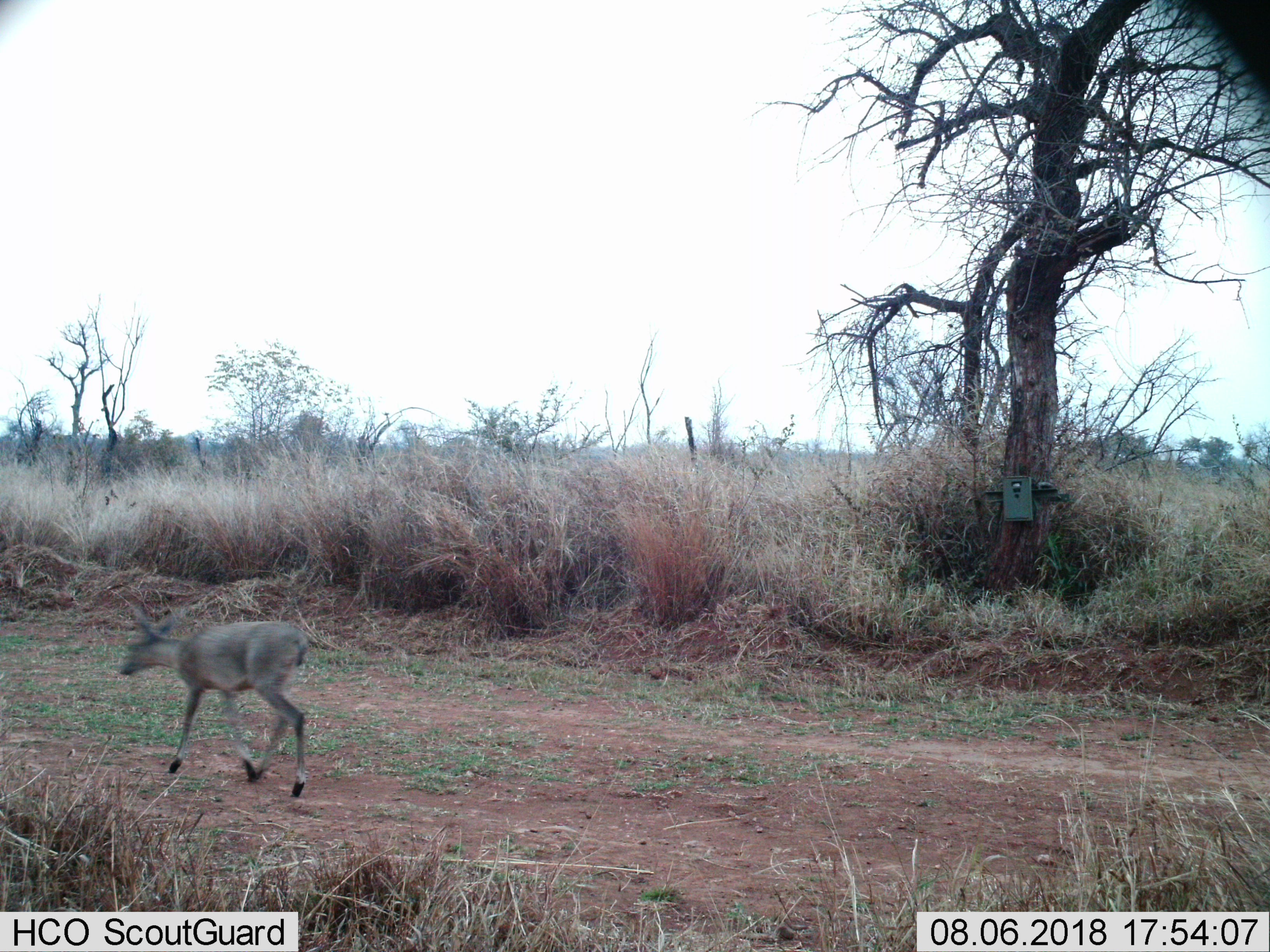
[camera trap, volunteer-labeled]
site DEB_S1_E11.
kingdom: Animalia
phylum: Chordata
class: Mammalia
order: Artiodactyla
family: Bovidae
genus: Sylvicapra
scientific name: Sylvicapra grimmia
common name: common duiker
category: duikercommongrey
Duikercommongrey (common duiker) (Sylvicapra grimmia), count 1. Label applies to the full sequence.